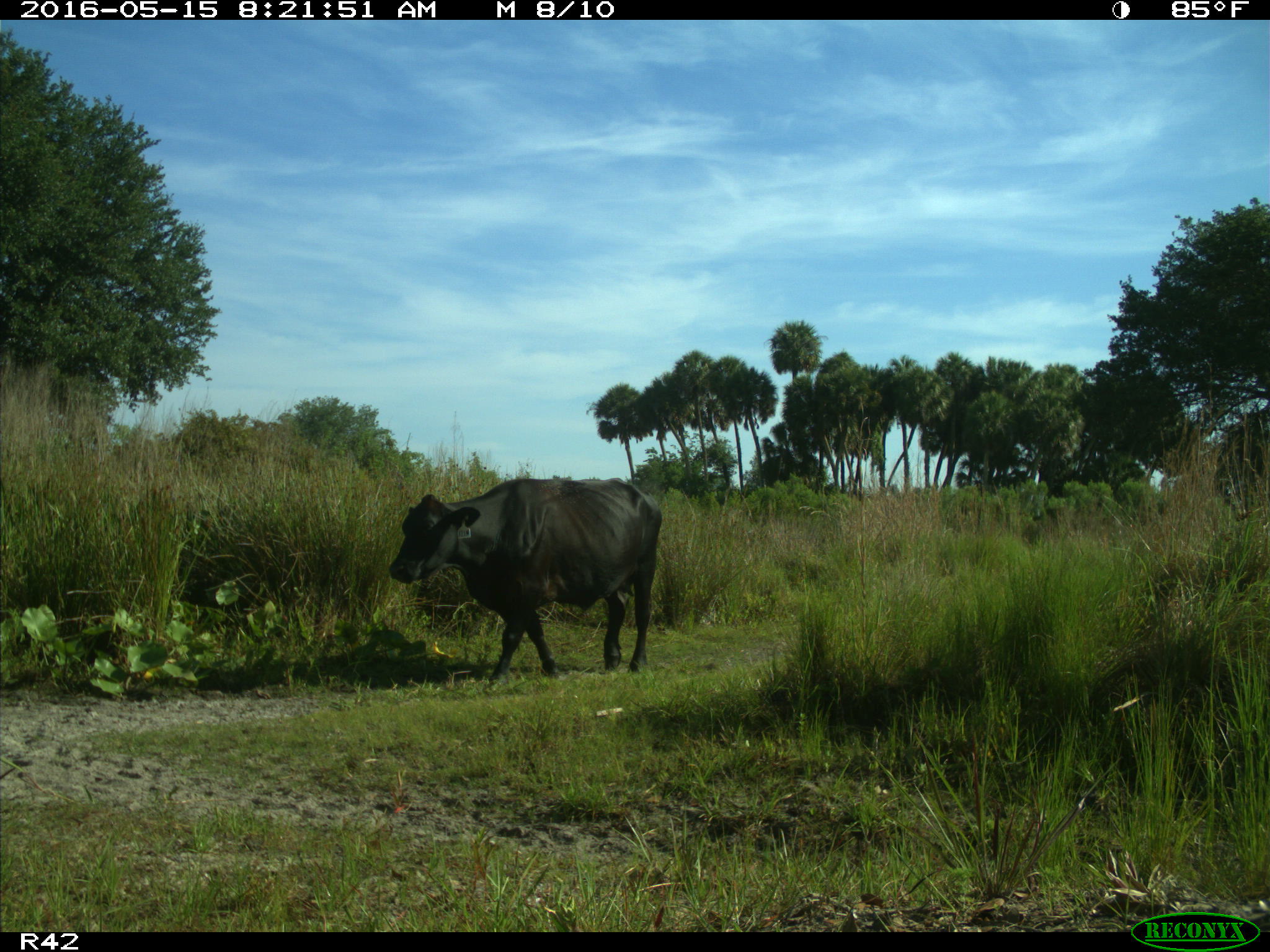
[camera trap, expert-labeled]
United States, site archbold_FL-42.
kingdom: Animalia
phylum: Chordata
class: Mammalia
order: Artiodactyla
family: Bovidae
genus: Bos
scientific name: Bos taurus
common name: domestic cow